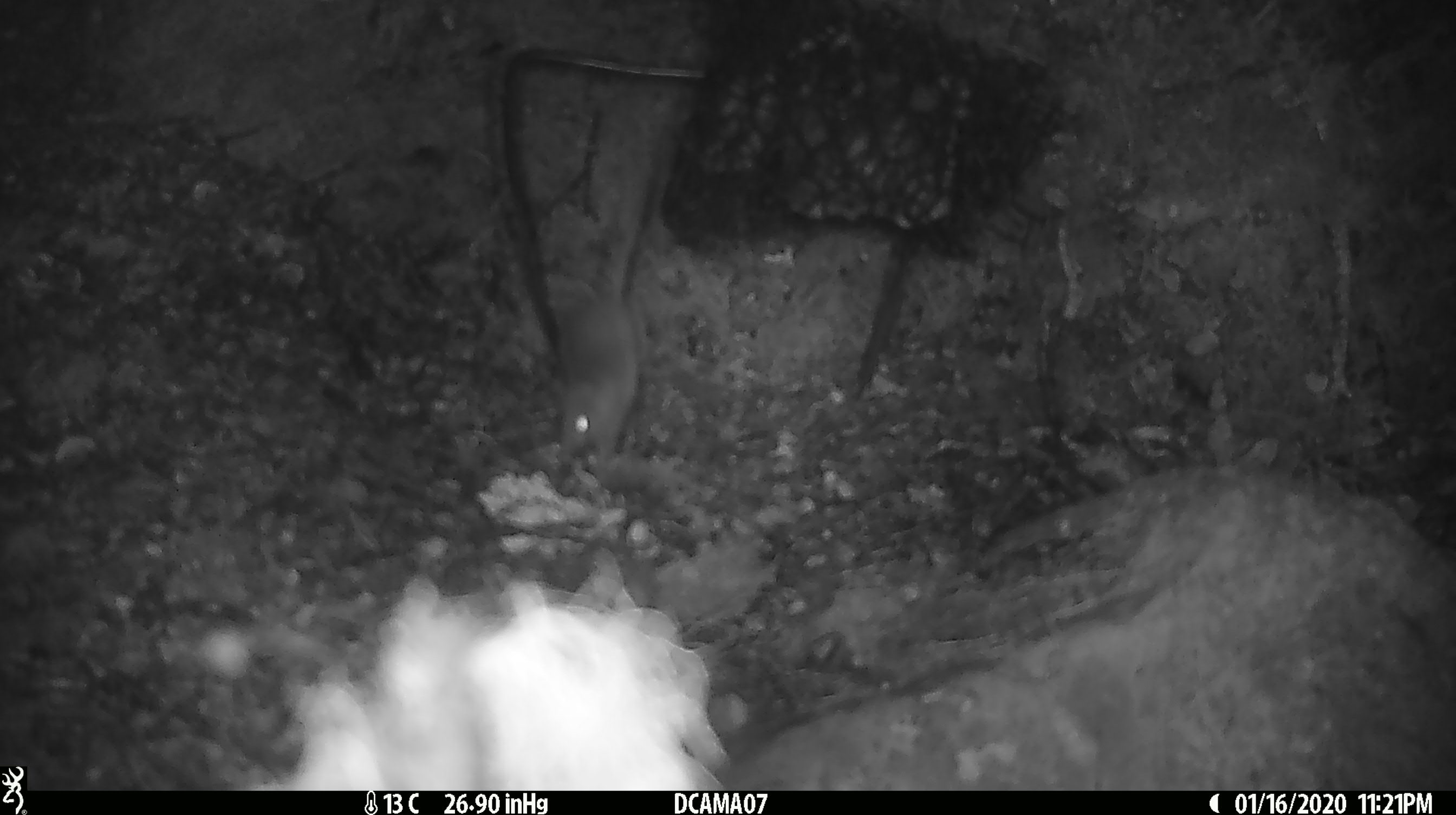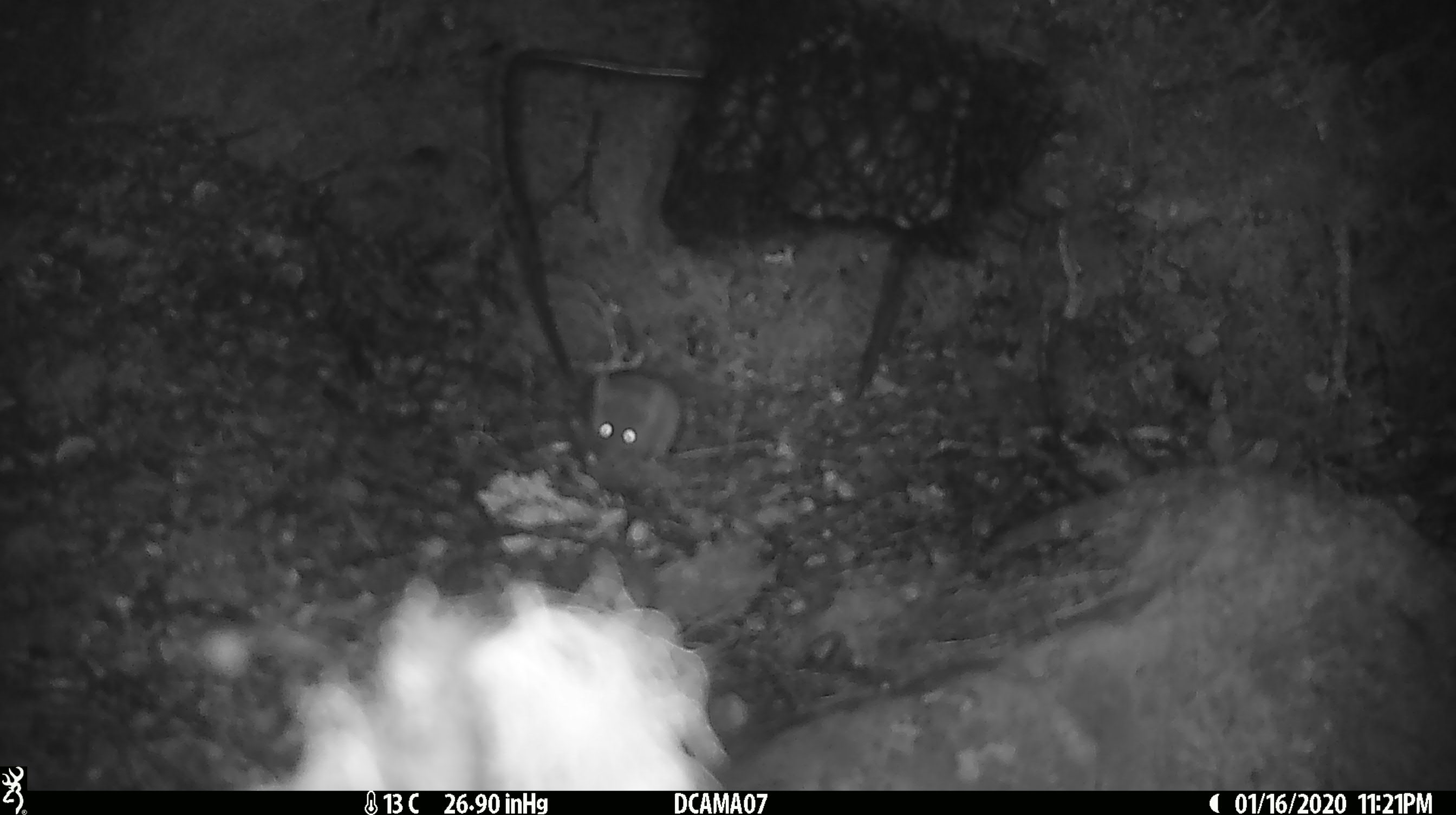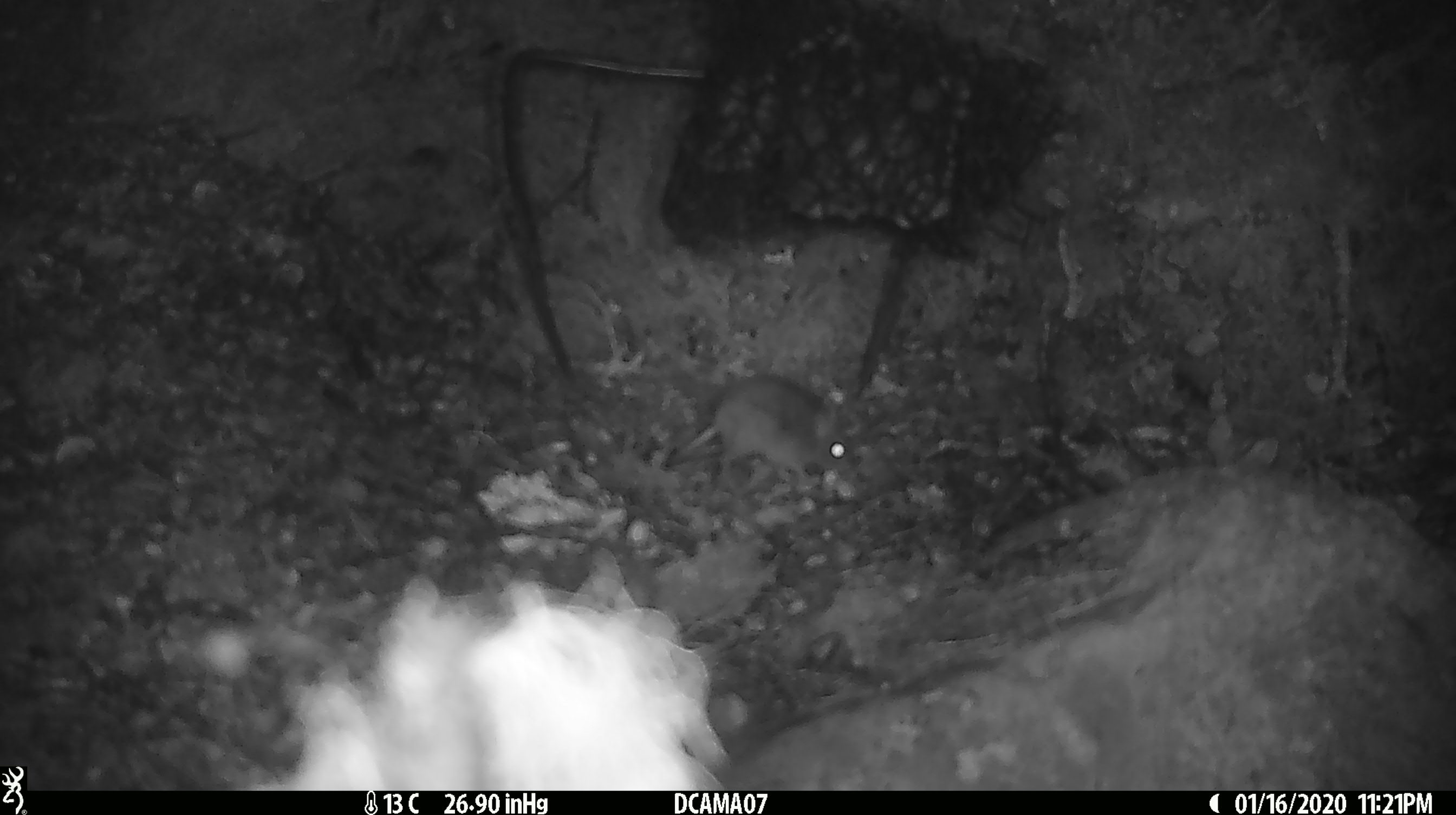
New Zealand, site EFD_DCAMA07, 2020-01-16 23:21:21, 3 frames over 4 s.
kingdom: Animalia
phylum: Chordata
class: Mammalia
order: Rodentia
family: Muridae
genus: Mus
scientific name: Mus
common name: mouse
Mouse (Mus).